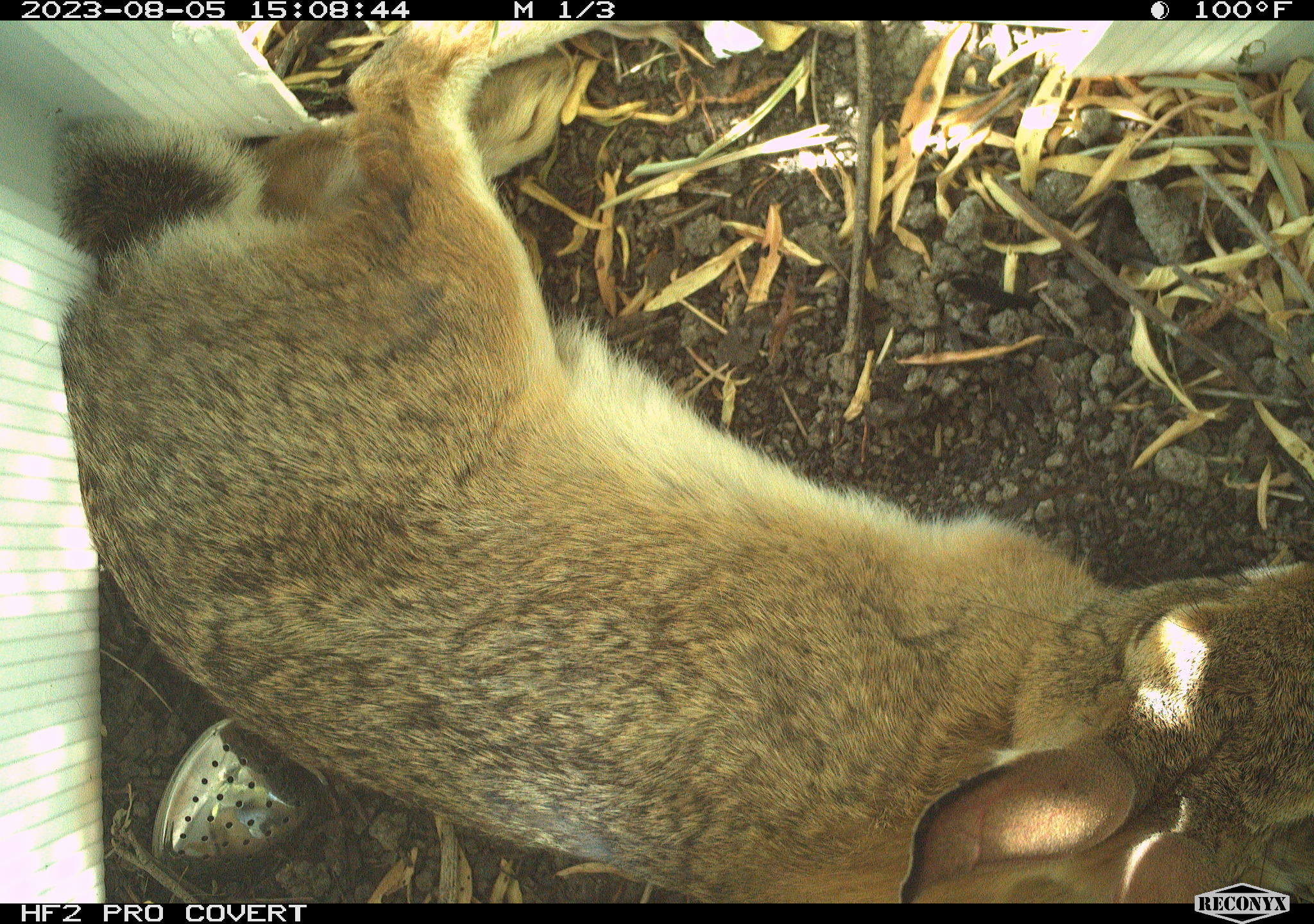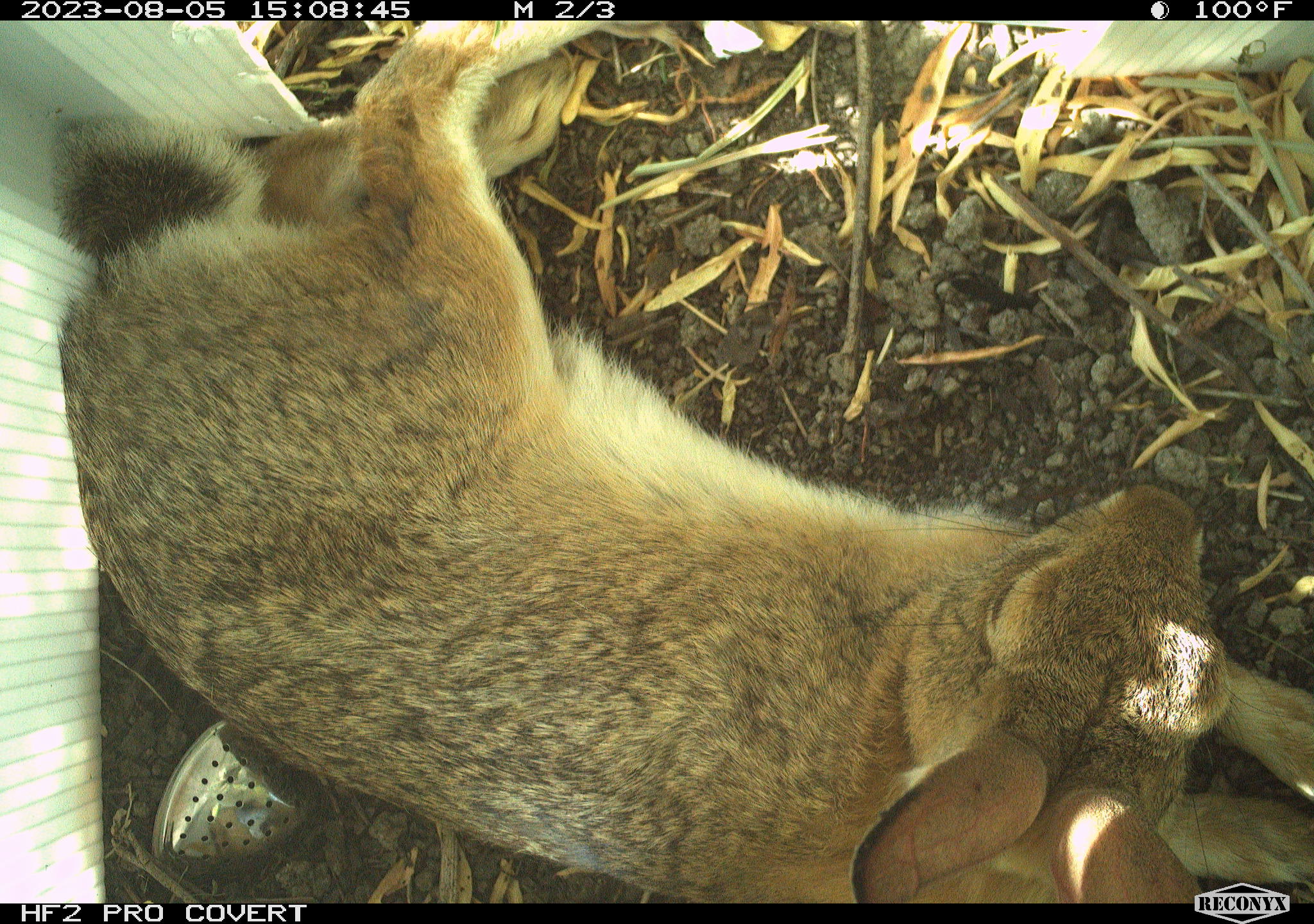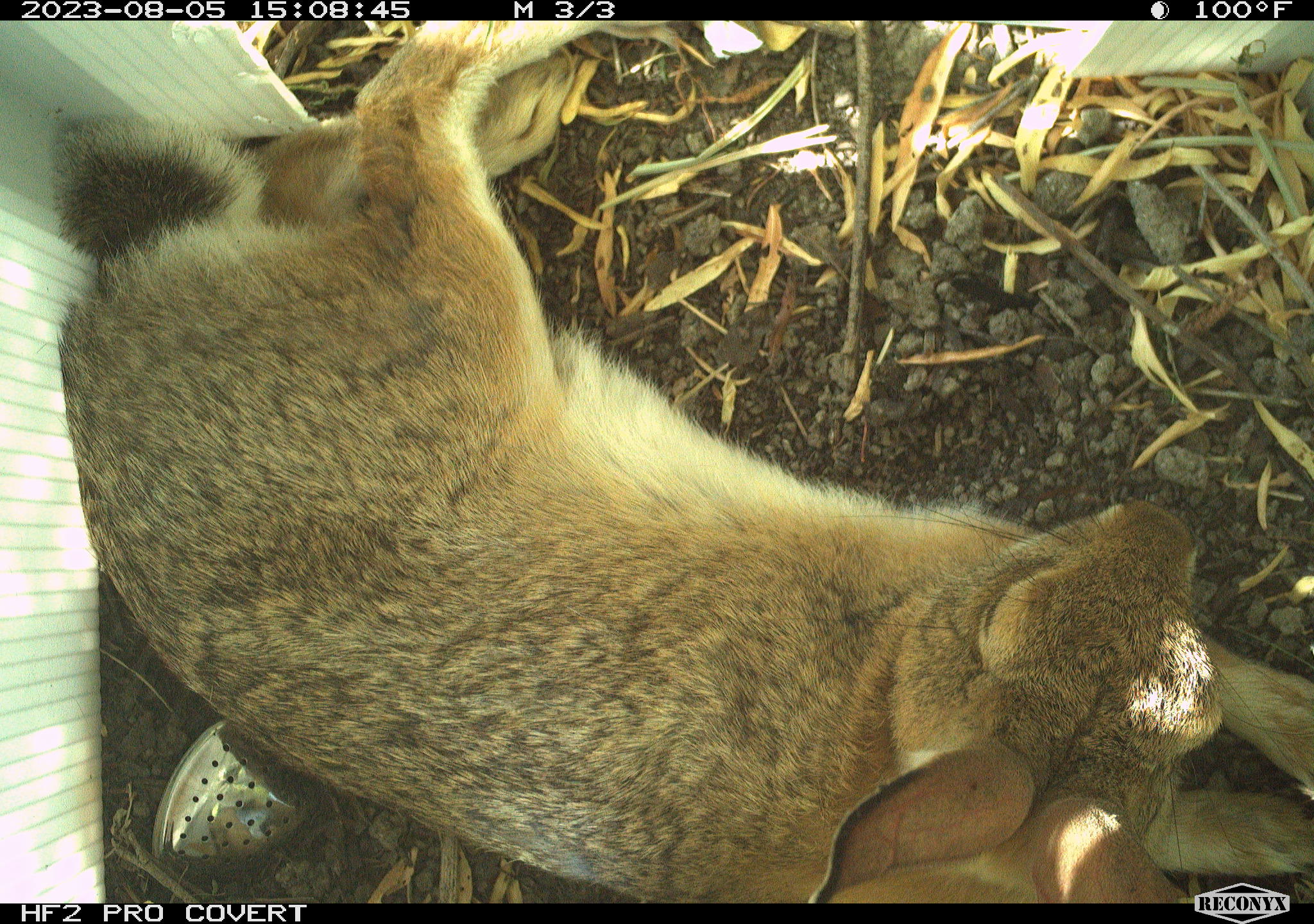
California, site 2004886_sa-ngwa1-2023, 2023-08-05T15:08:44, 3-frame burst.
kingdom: Animalia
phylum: Chordata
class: Mammalia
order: Lagomorpha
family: Leporidae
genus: Sylvilagus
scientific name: Sylvilagus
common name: cottontail rabbits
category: sylvilagus species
Sylvilagus species (cottontail rabbits) (Sylvilagus).